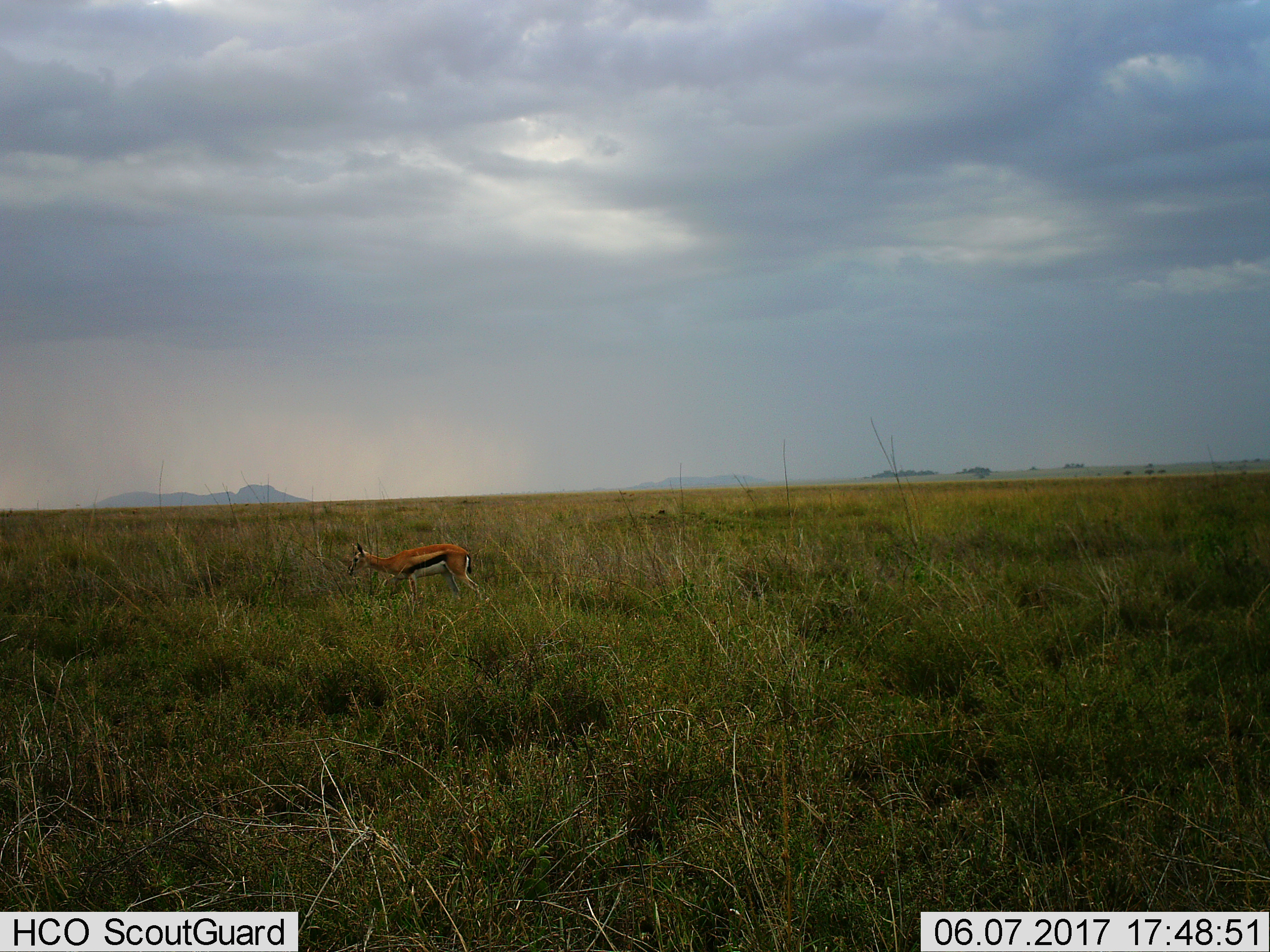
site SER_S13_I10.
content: unidentified animal